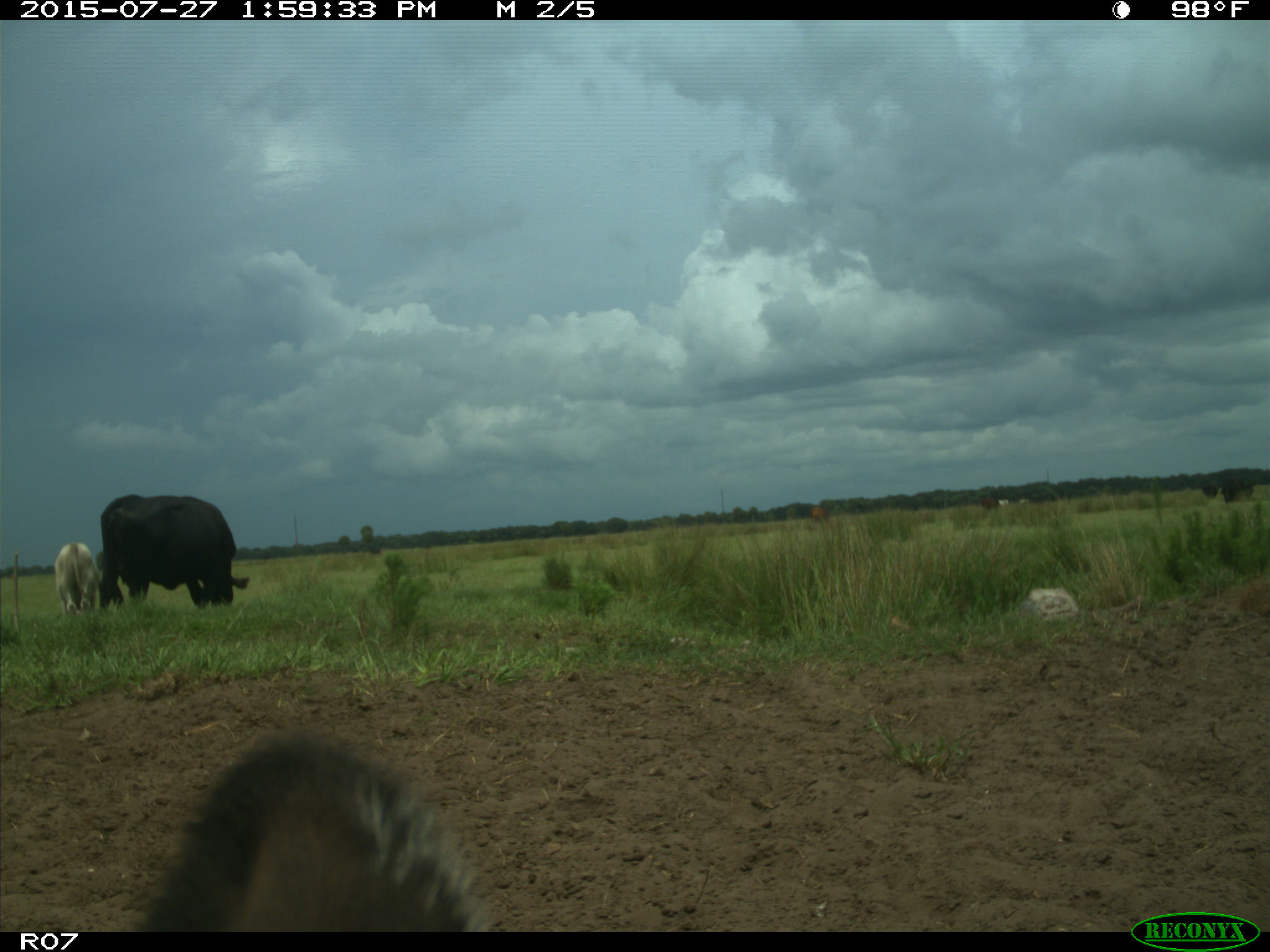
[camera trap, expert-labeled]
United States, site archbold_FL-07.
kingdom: Animalia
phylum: Chordata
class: Mammalia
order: Artiodactyla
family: Bovidae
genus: Bos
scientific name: Bos taurus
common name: domestic cow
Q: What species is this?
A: Bos taurus (domestic cow).